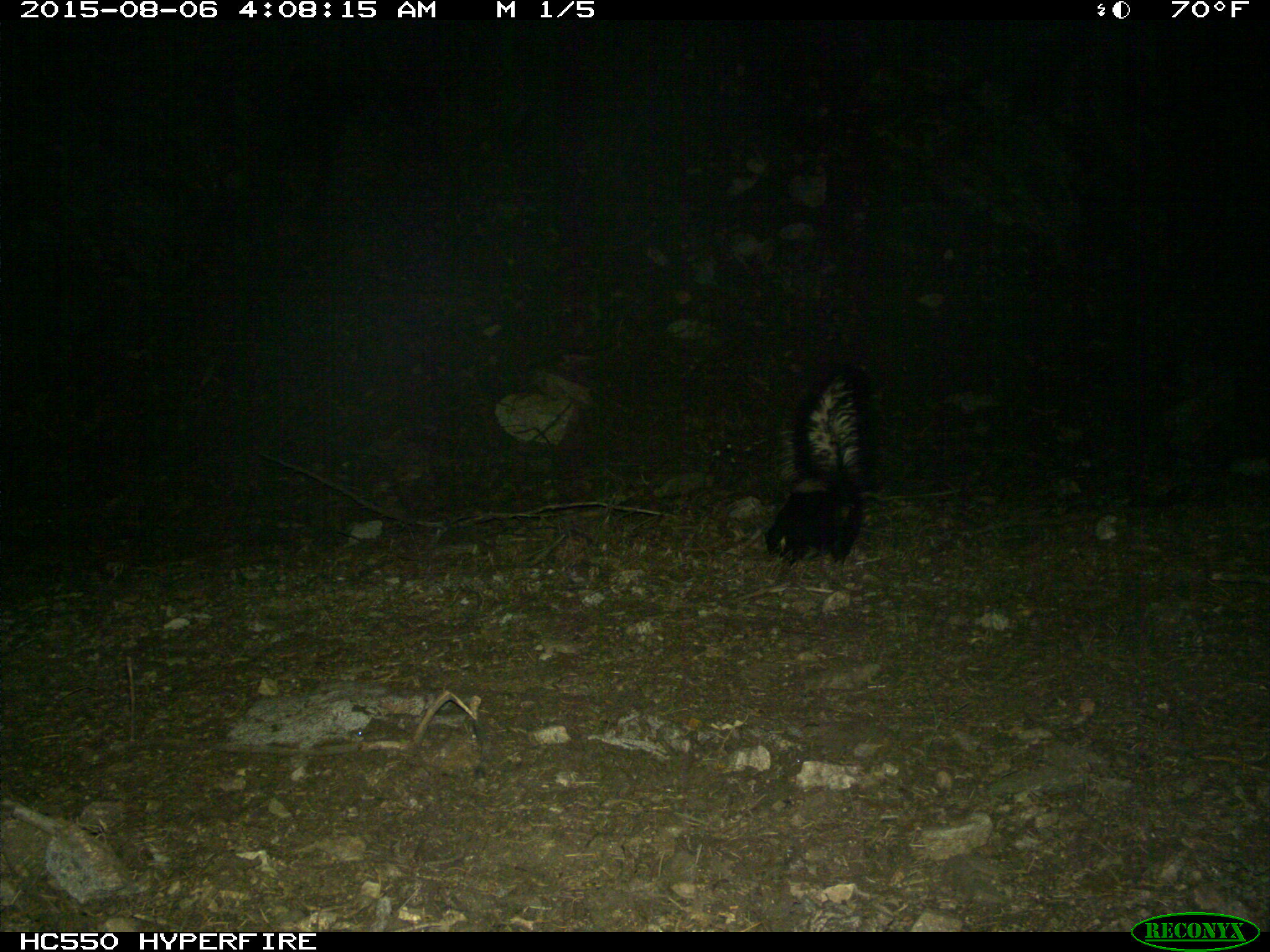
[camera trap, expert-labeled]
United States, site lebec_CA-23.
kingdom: Animalia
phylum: Chordata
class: Mammalia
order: Carnivora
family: Mephitidae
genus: Mephitis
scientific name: Mephitis mephitis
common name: striped skunk